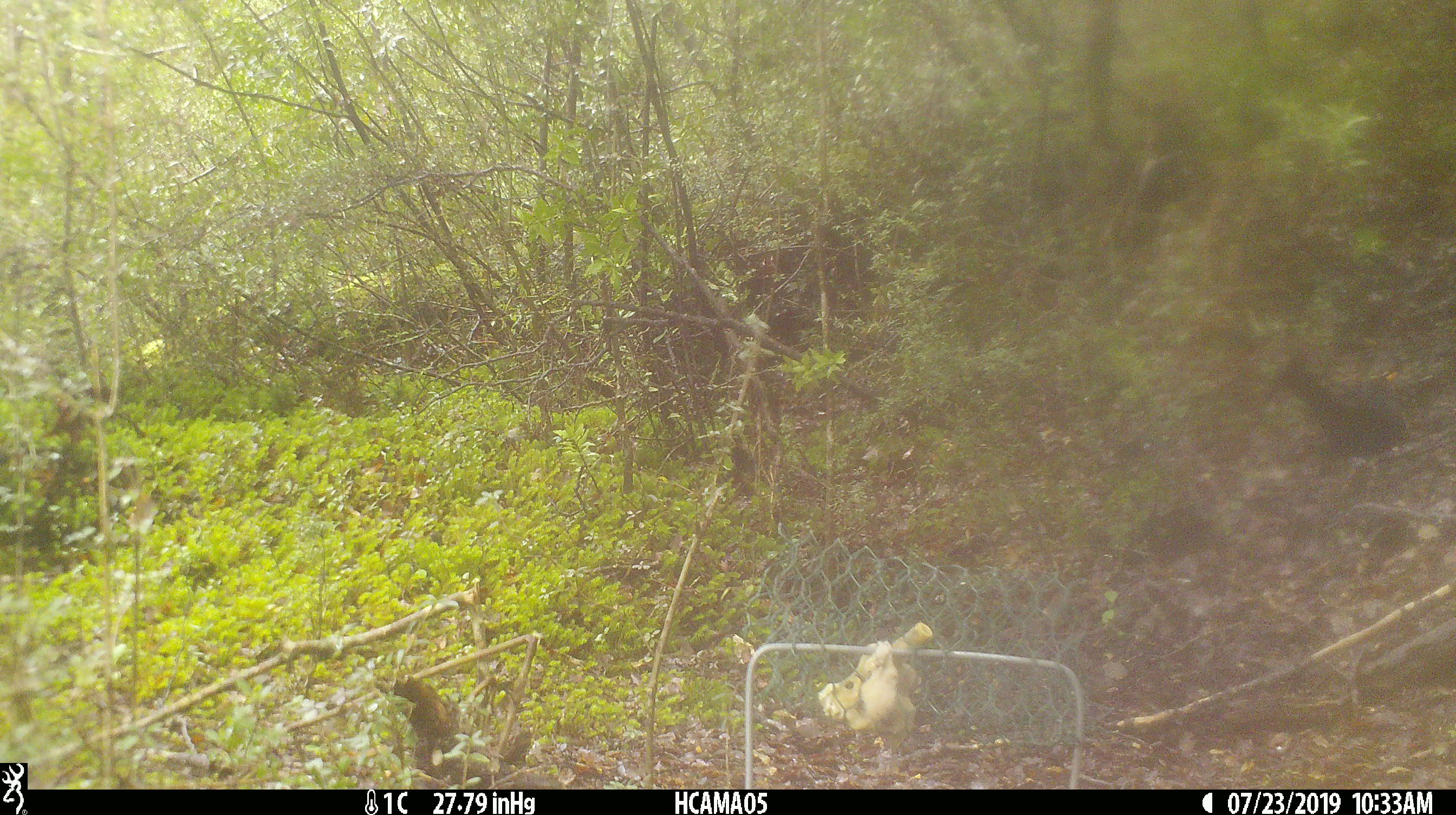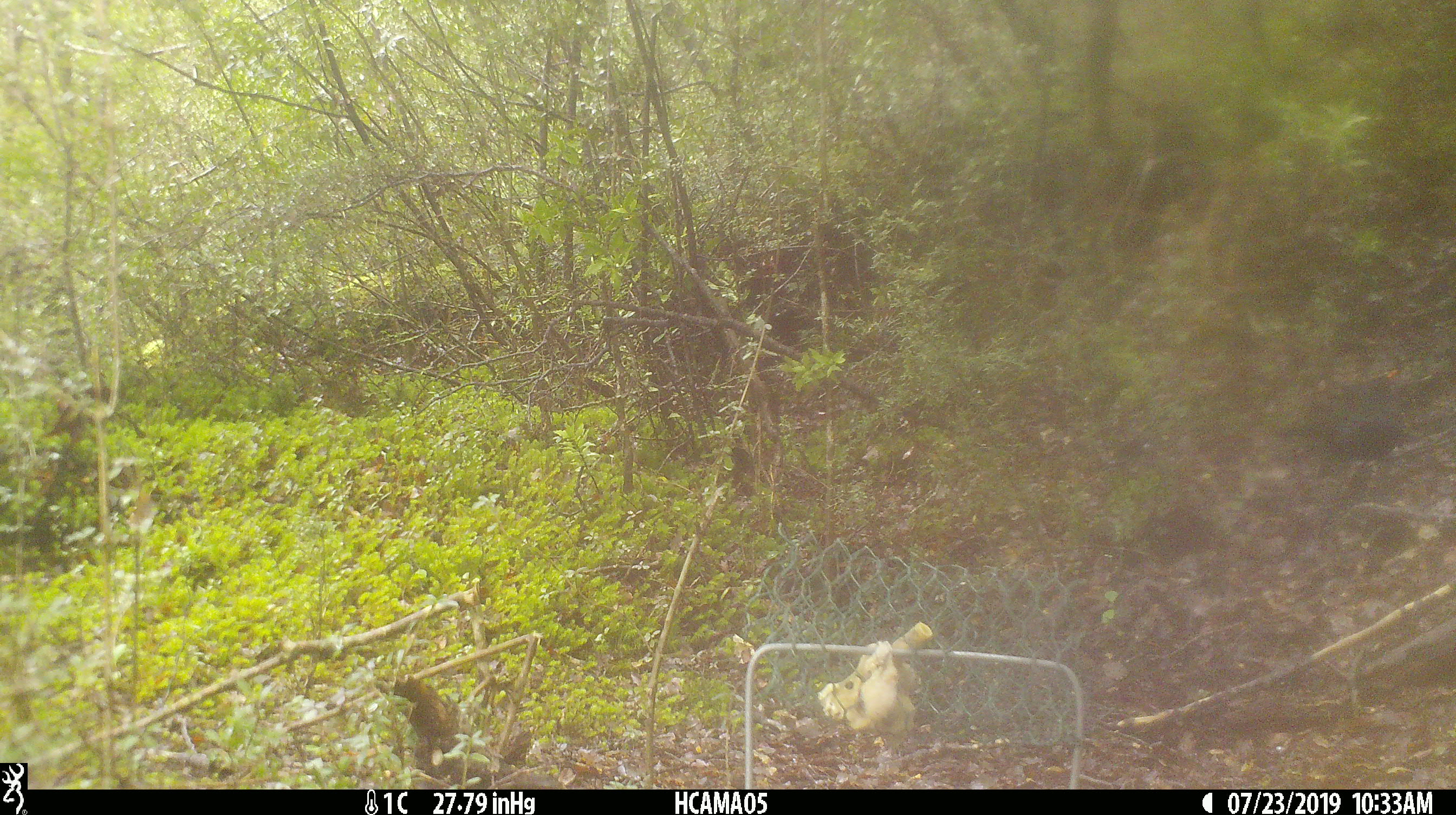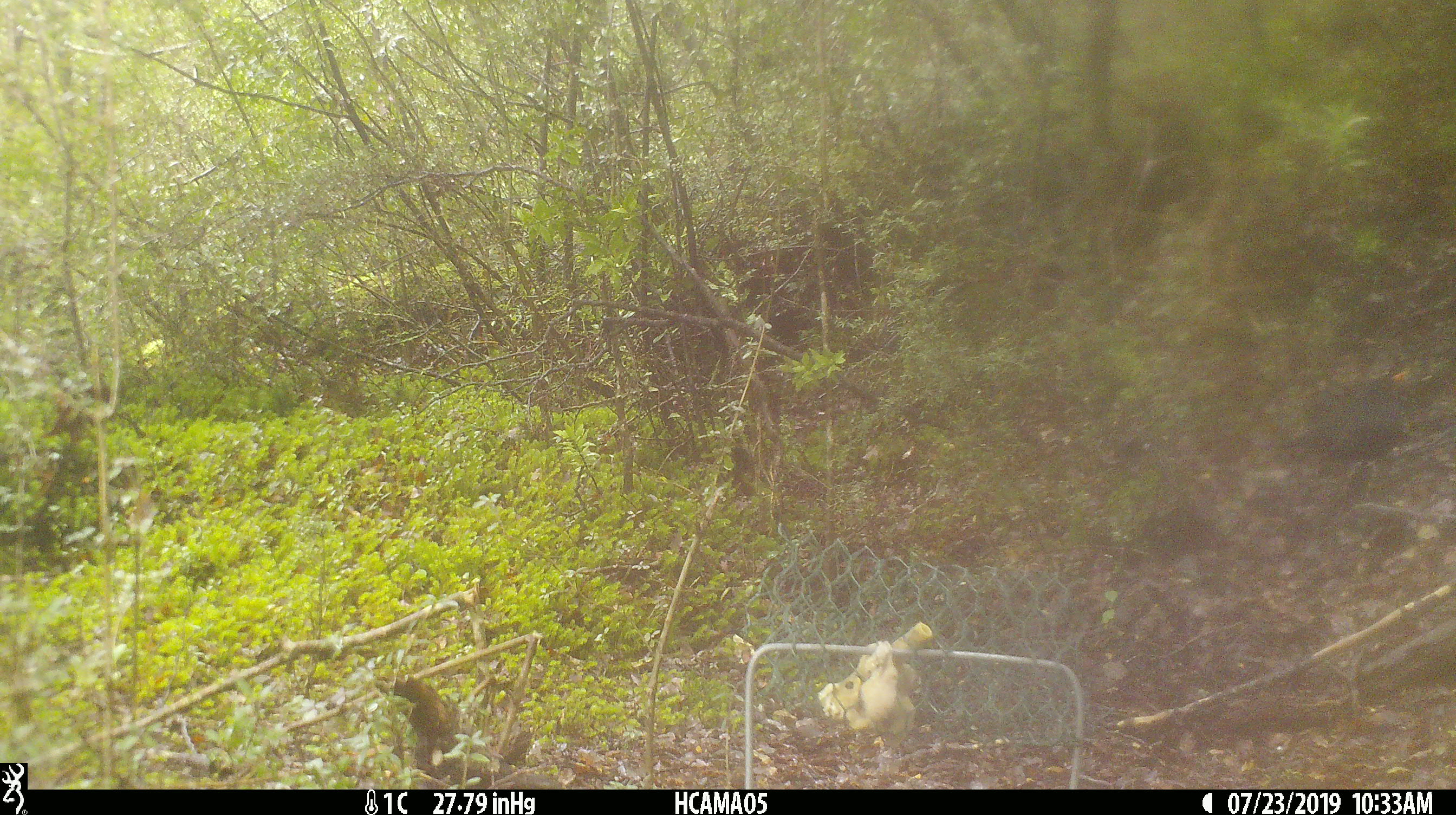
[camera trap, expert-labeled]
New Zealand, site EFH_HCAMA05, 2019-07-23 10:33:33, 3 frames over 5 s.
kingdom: Animalia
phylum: Chordata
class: Aves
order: Passeriformes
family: Turdidae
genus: Turdus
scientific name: Turdus merula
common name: eurasian blackbird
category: blackbird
Blackbird (eurasian blackbird) (Turdus merula).